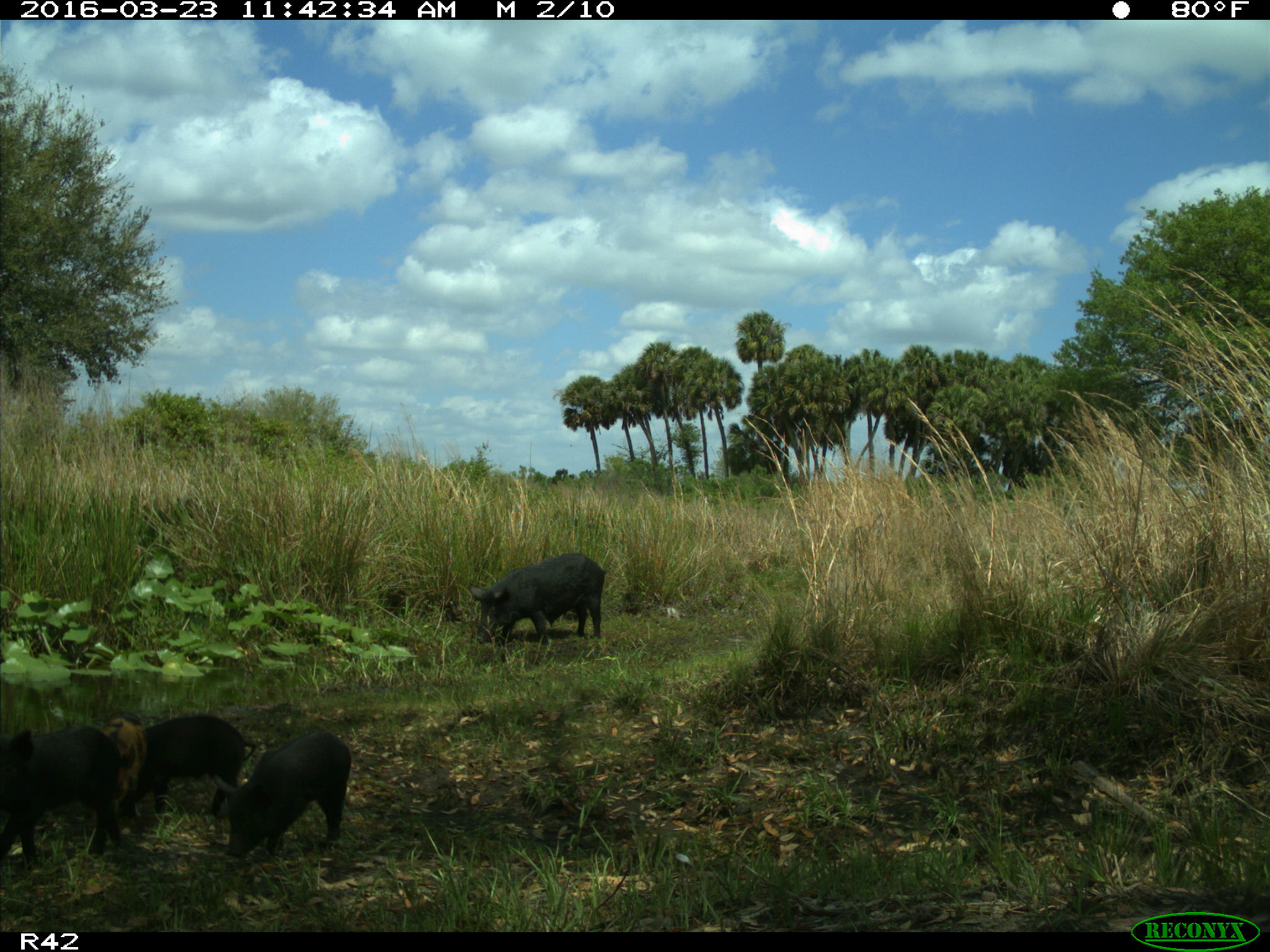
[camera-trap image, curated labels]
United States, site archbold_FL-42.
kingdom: Animalia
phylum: Chordata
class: Mammalia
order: Artiodactyla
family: Suidae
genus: Sus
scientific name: Sus scrofa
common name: wild boar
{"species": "Sus scrofa (wild boar)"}